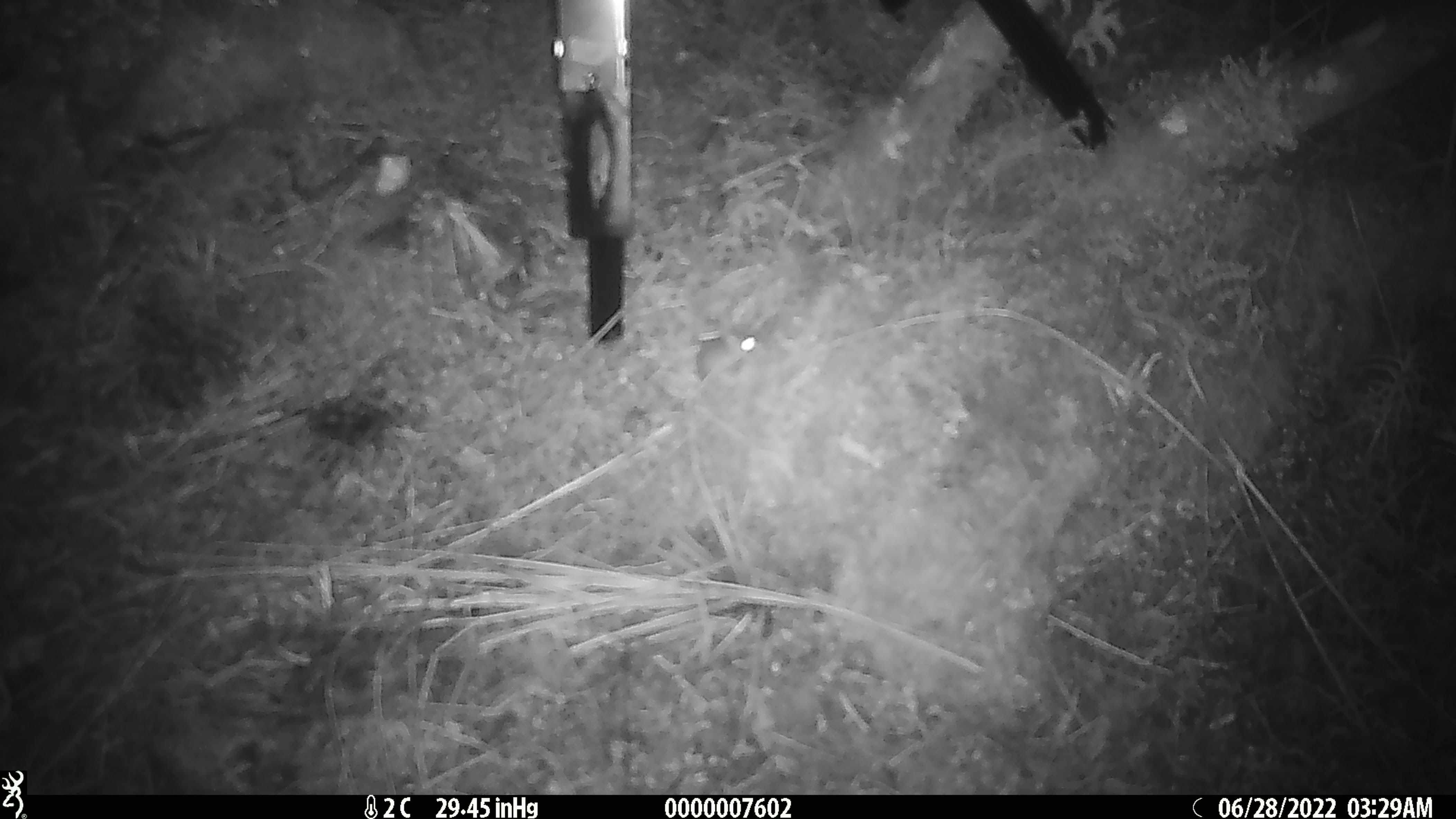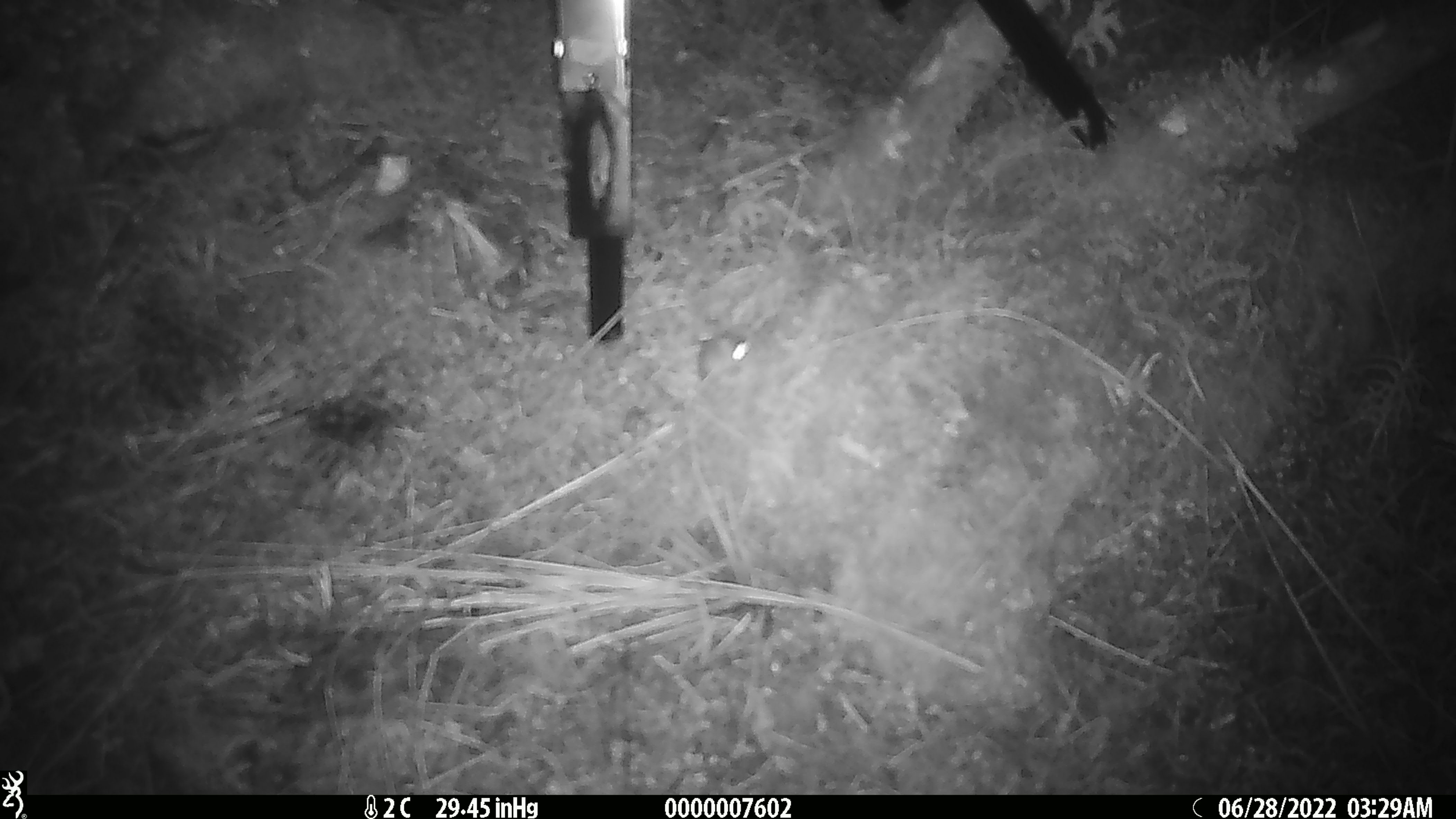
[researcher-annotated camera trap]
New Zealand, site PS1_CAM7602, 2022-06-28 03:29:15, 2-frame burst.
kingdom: Animalia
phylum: Chordata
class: Mammalia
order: Rodentia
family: Muridae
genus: Mus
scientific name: Mus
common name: mouse